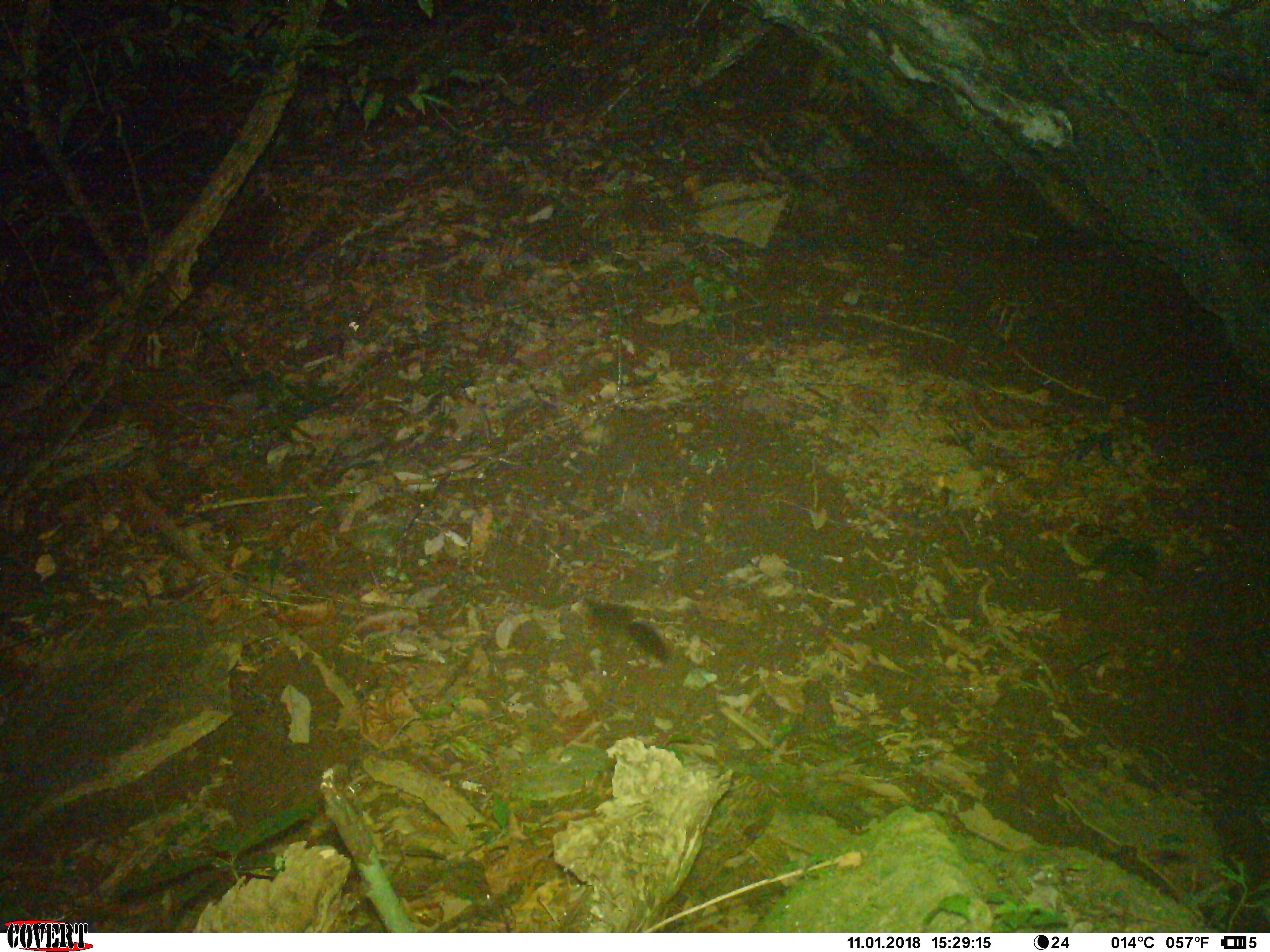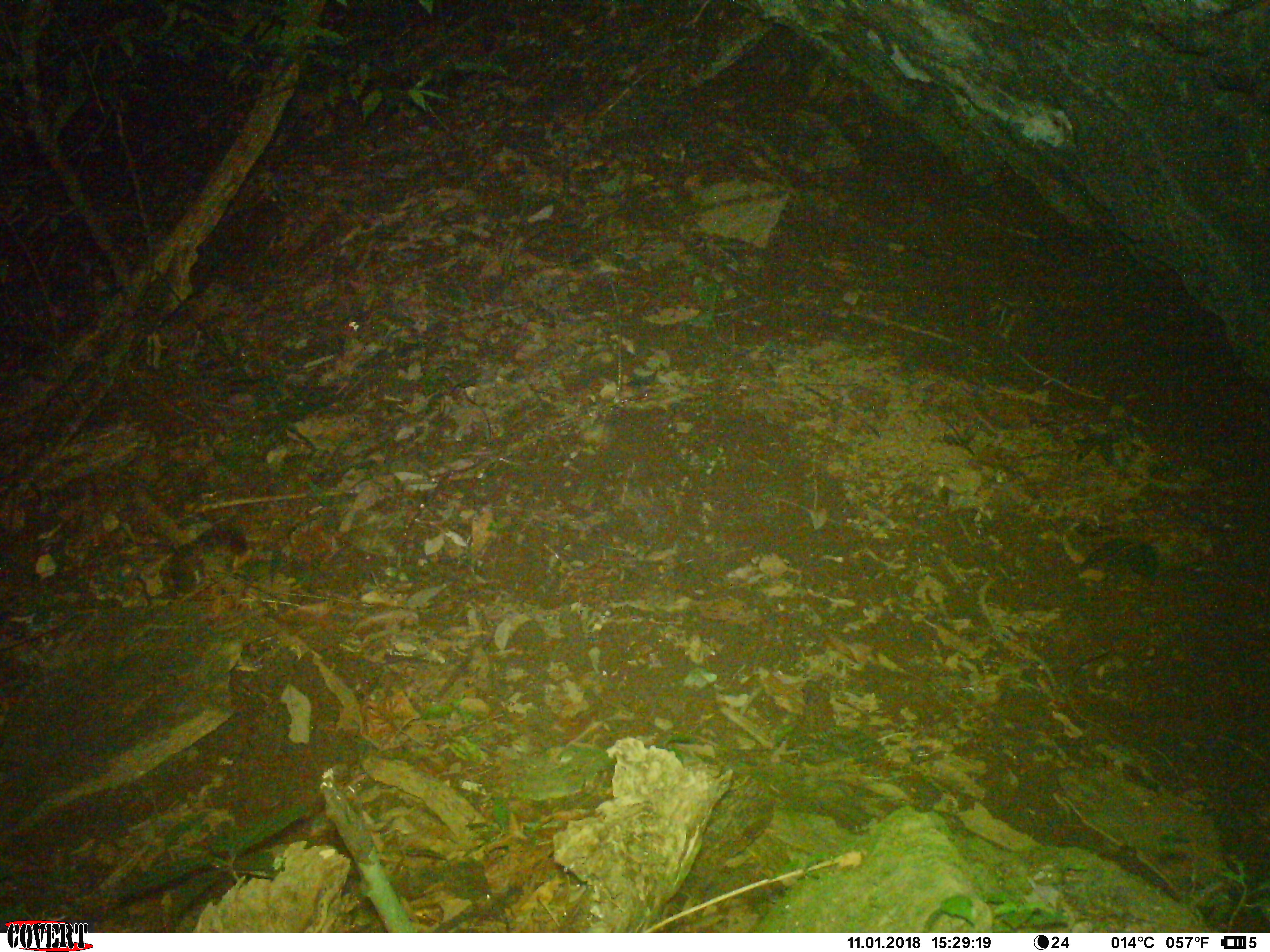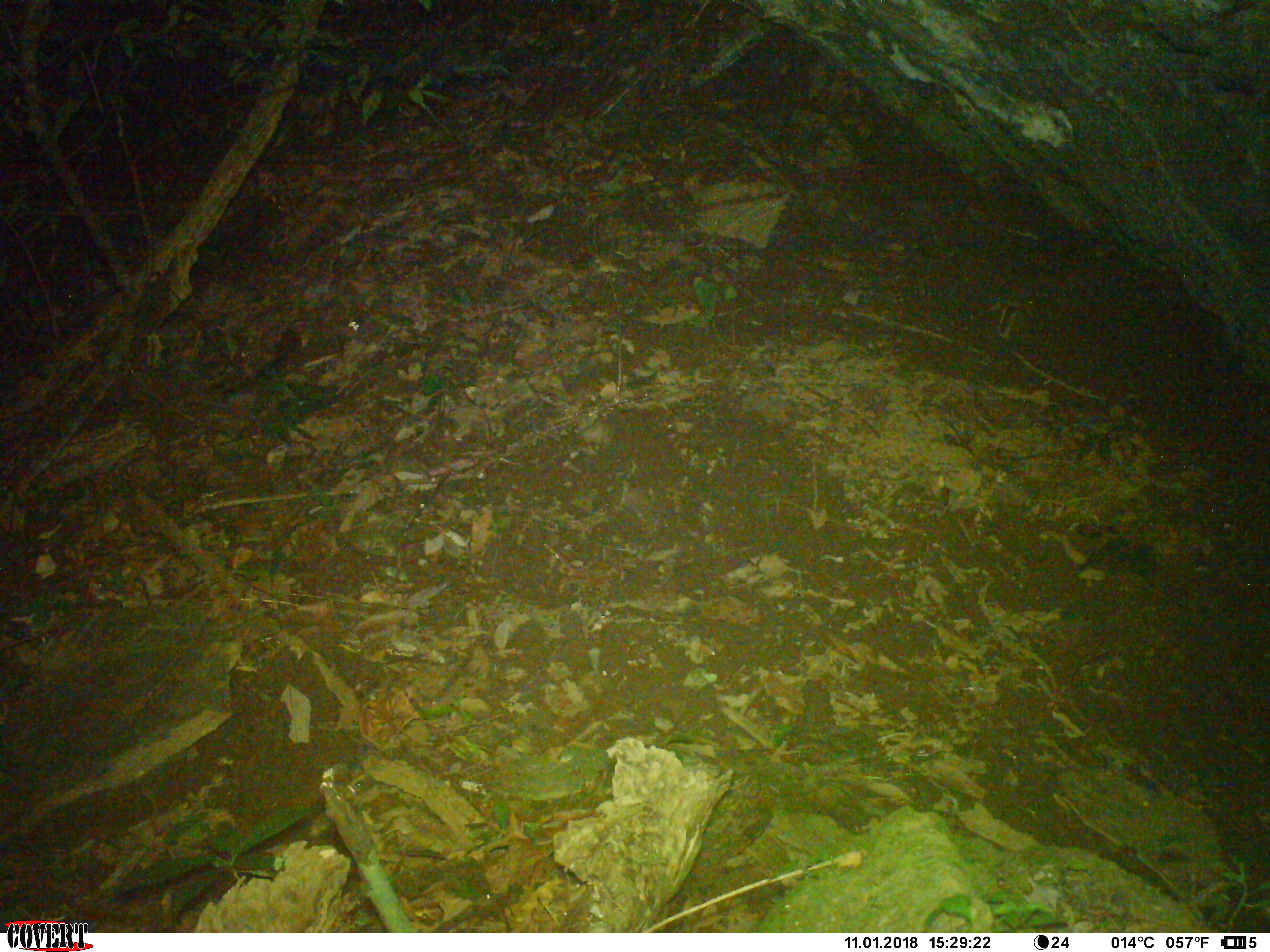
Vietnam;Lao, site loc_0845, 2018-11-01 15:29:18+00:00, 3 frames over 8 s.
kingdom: Animalia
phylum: Chordata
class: Mammalia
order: Rodentia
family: Sciuridae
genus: Dremomys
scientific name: Dremomys rufigenis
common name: red-cheeked squirrel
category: red cheeked squirrel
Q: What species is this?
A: Red cheeked squirrel (red-cheeked squirrel) (Dremomys rufigenis).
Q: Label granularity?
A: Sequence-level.